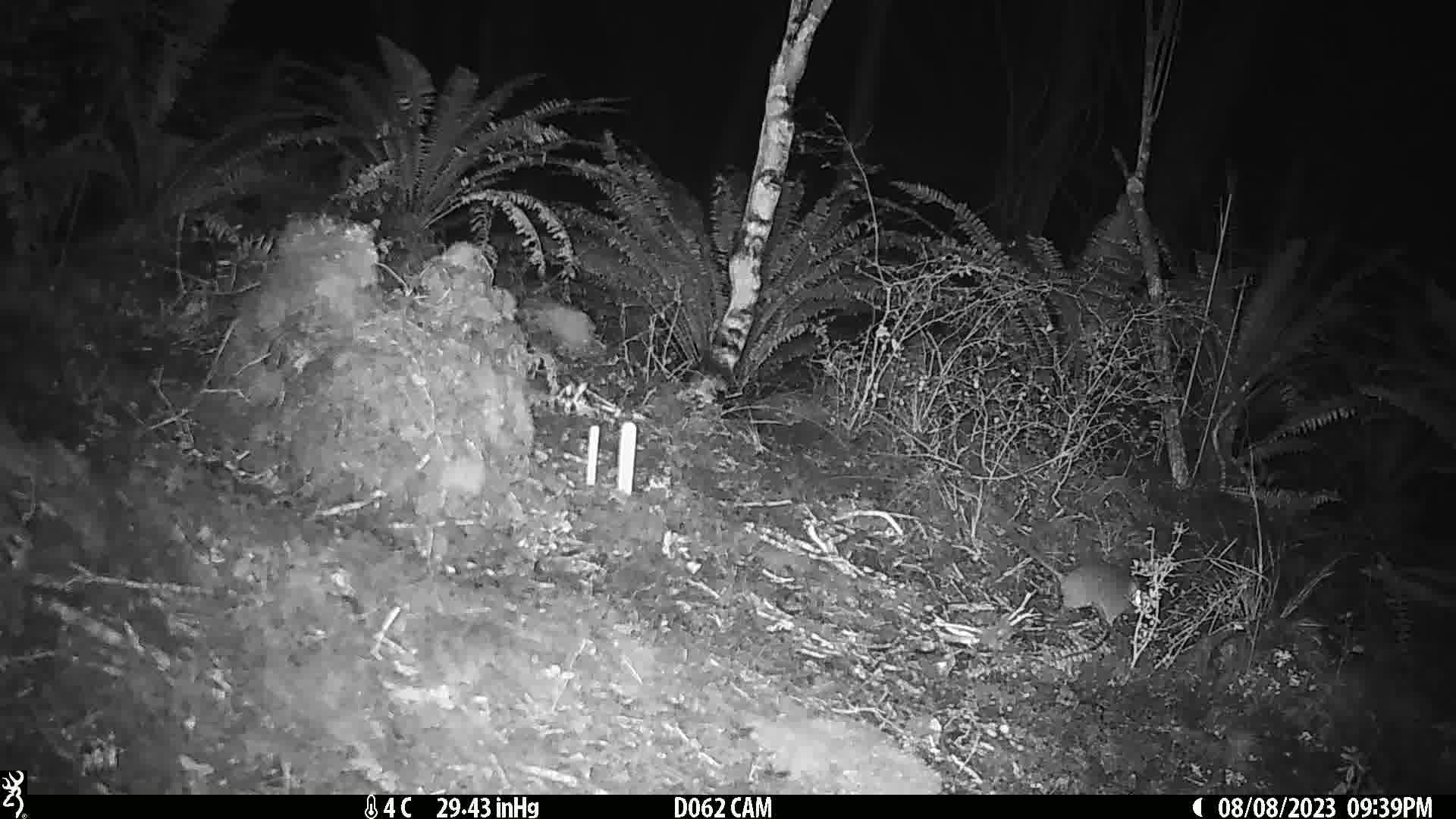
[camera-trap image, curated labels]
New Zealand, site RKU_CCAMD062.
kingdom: Animalia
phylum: Chordata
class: Mammalia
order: Rodentia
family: Muridae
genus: Rattus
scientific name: Rattus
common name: rat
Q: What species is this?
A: Rat (Rattus).